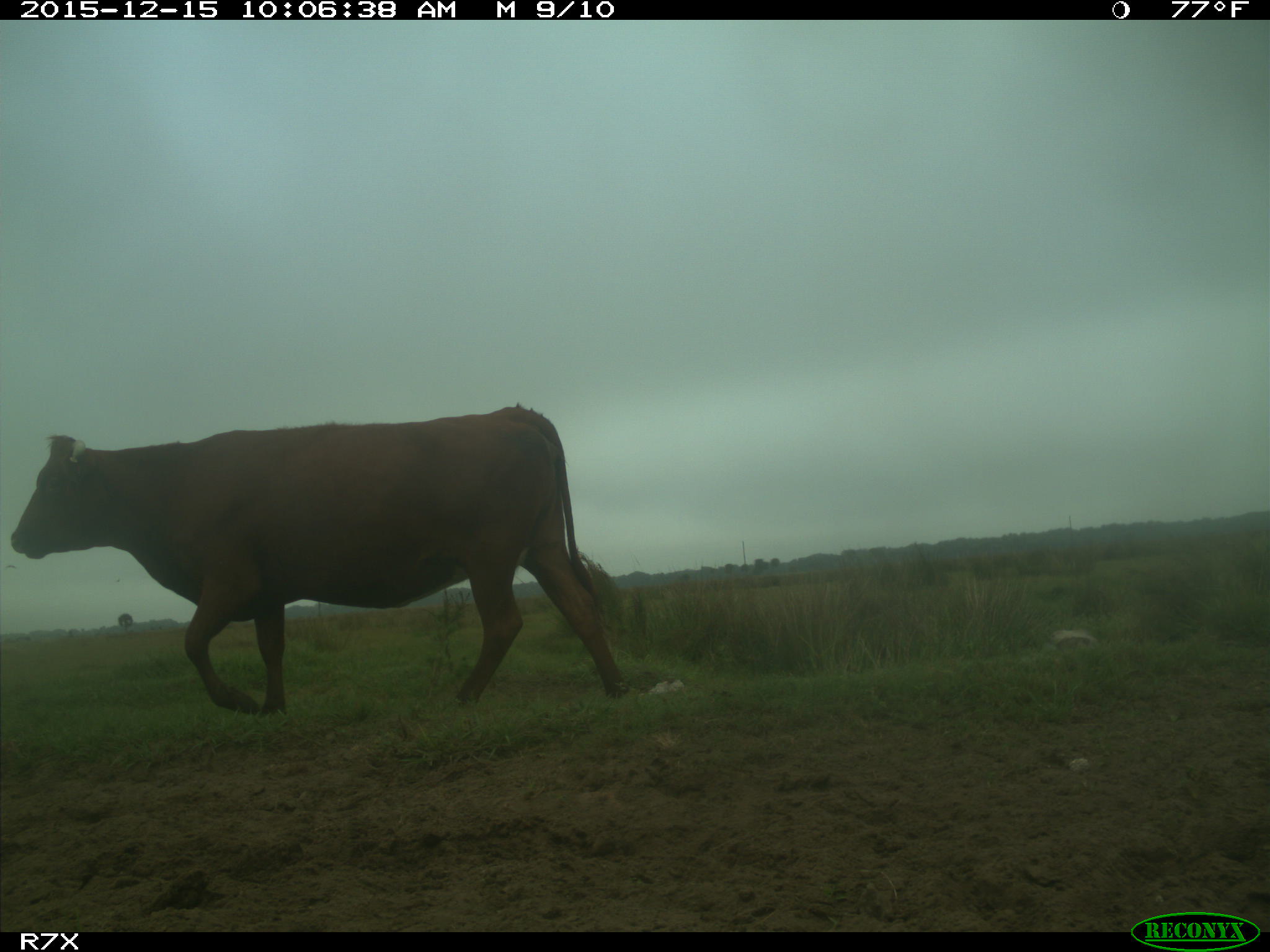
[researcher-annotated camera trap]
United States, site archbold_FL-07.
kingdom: Animalia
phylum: Chordata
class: Mammalia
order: Artiodactyla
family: Bovidae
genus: Bos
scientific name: Bos taurus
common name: domestic cow